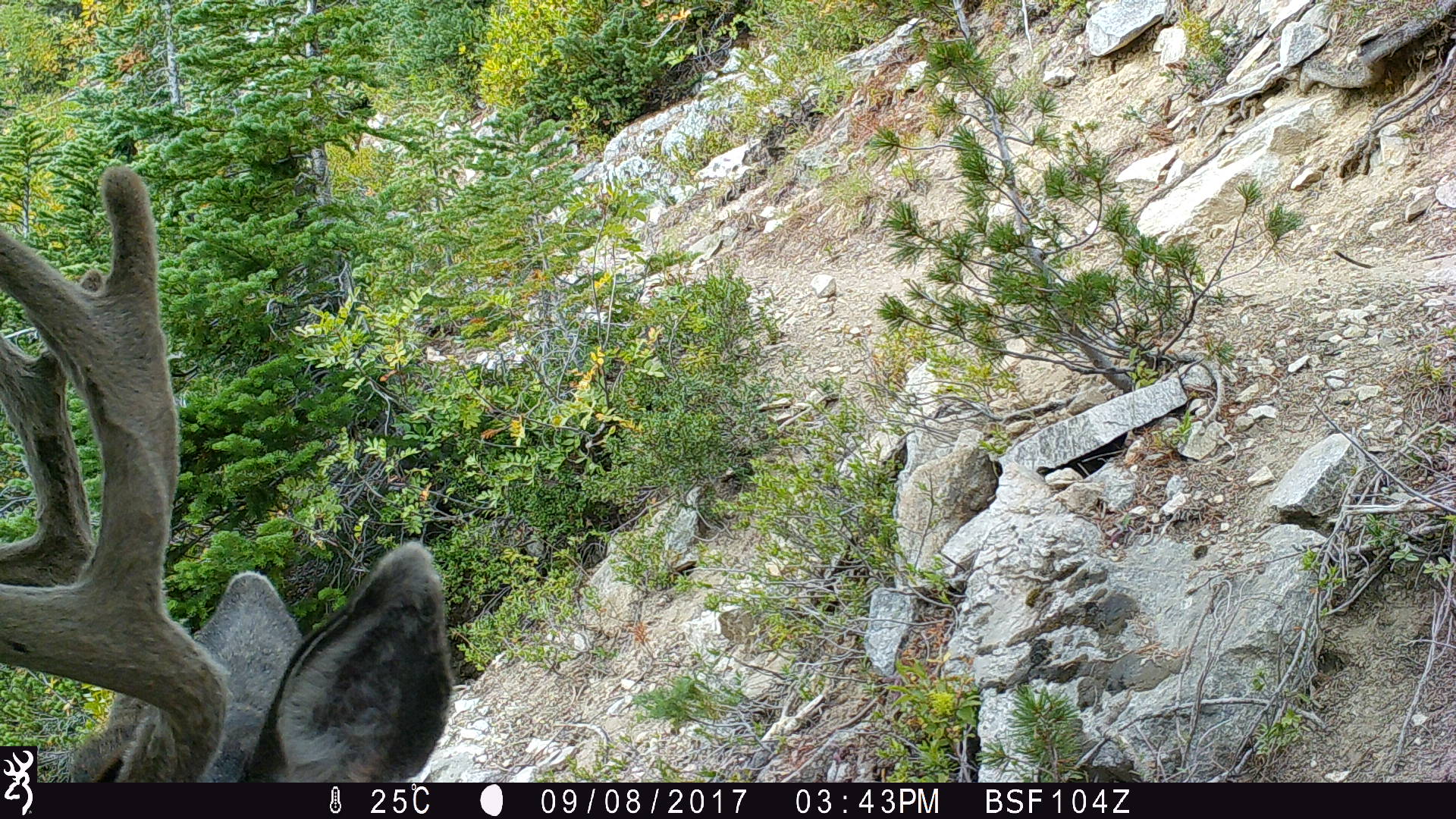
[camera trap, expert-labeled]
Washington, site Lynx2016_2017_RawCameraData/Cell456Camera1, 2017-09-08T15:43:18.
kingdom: Animalia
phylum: Chordata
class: Mammalia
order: Artiodactyla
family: Cervidae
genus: Odocoileus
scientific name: Odocoileus hemionus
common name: mule deer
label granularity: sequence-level